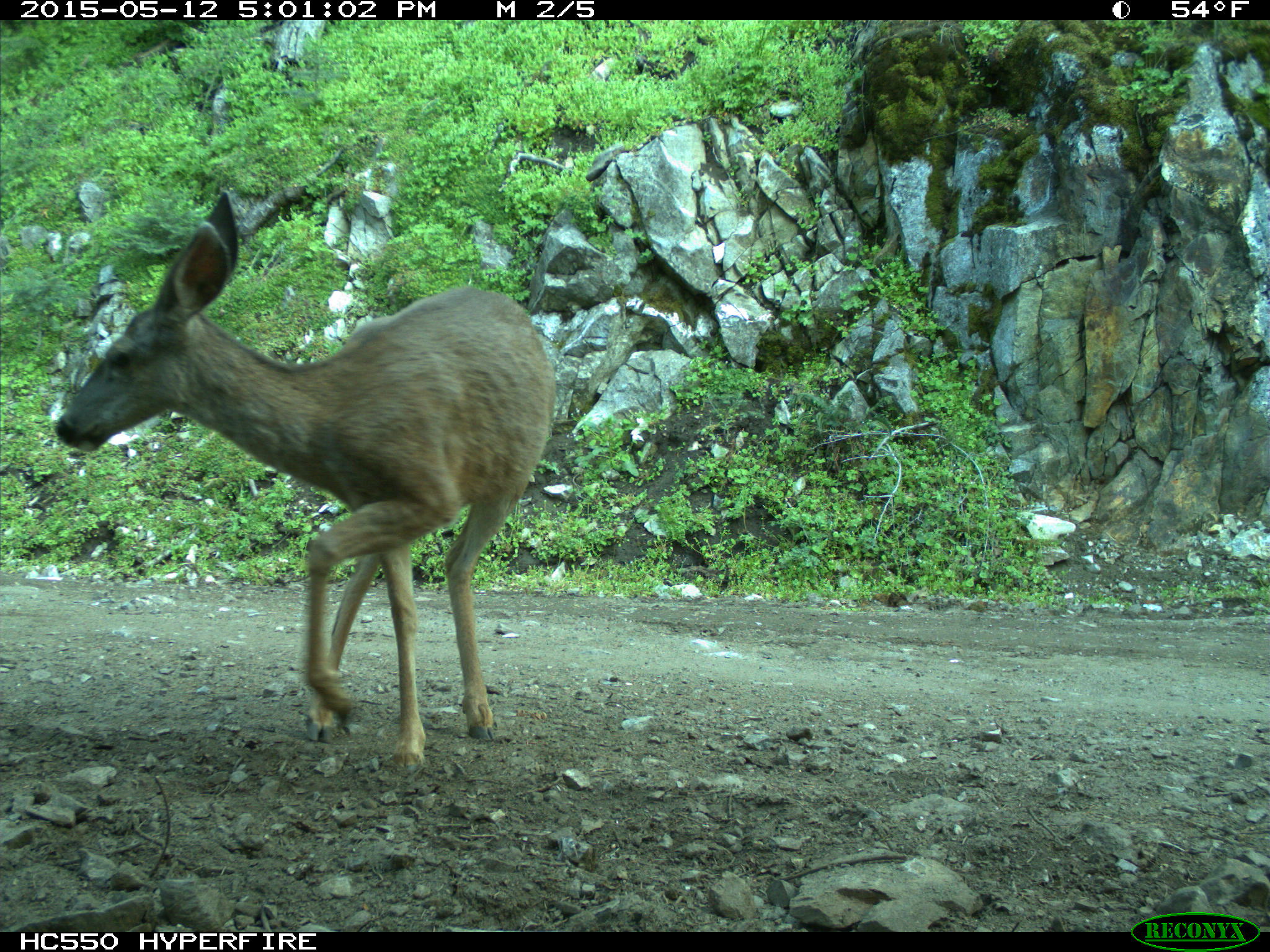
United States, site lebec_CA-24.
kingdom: Animalia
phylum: Chordata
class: Mammalia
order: Artiodactyla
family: Cervidae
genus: Odocoileus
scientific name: Odocoileus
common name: deer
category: unidentified deer